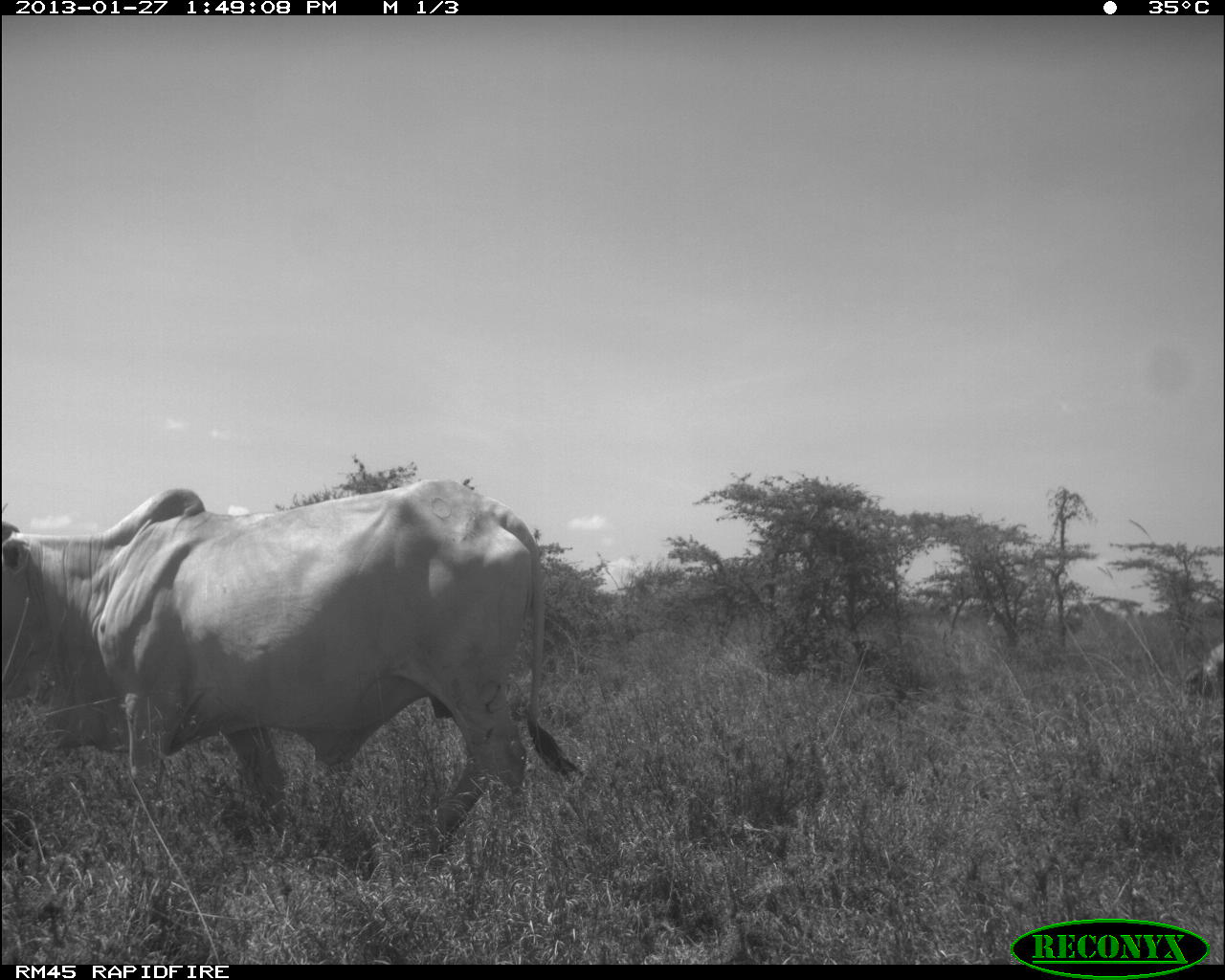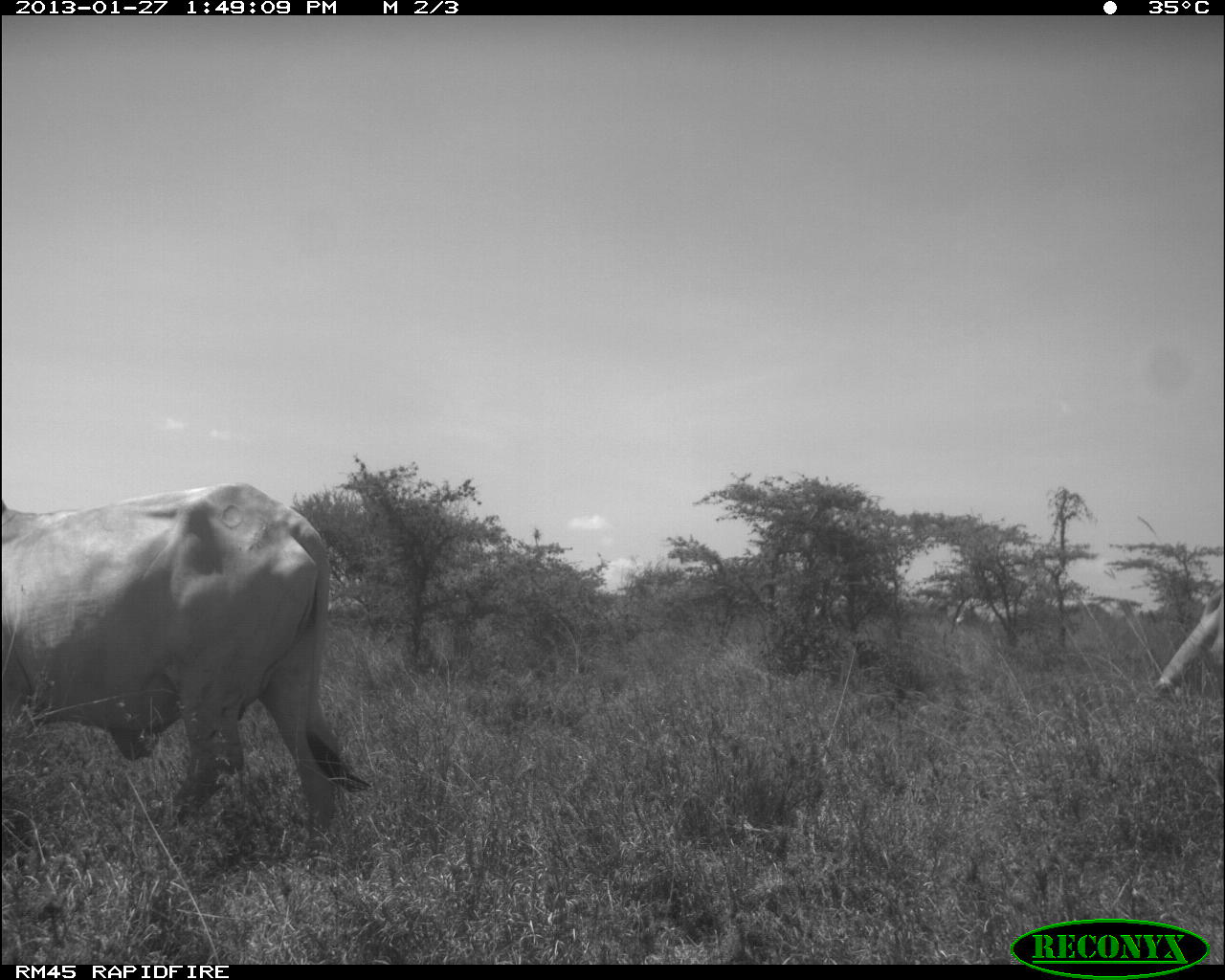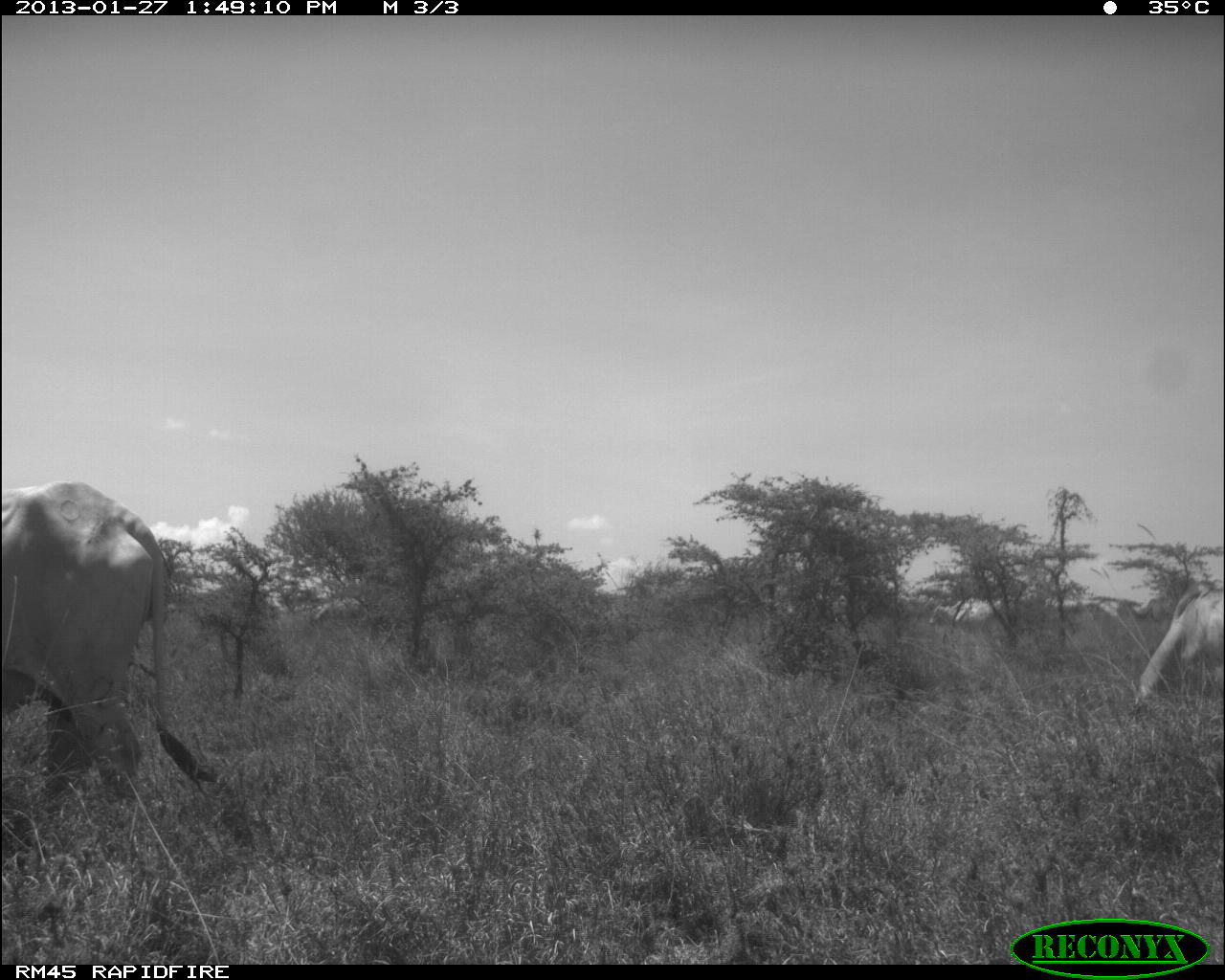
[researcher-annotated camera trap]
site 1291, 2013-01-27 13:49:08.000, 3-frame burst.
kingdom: Animalia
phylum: Chordata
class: Mammalia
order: Artiodactyla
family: Bovidae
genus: Bos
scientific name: Bos taurus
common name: domestic cattle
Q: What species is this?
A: Bos taurus (domestic cattle).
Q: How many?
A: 2.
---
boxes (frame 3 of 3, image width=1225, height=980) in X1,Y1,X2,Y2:
bos taurus: 0,476,215,805; 1127,575,1224,723; 927,594,1020,650